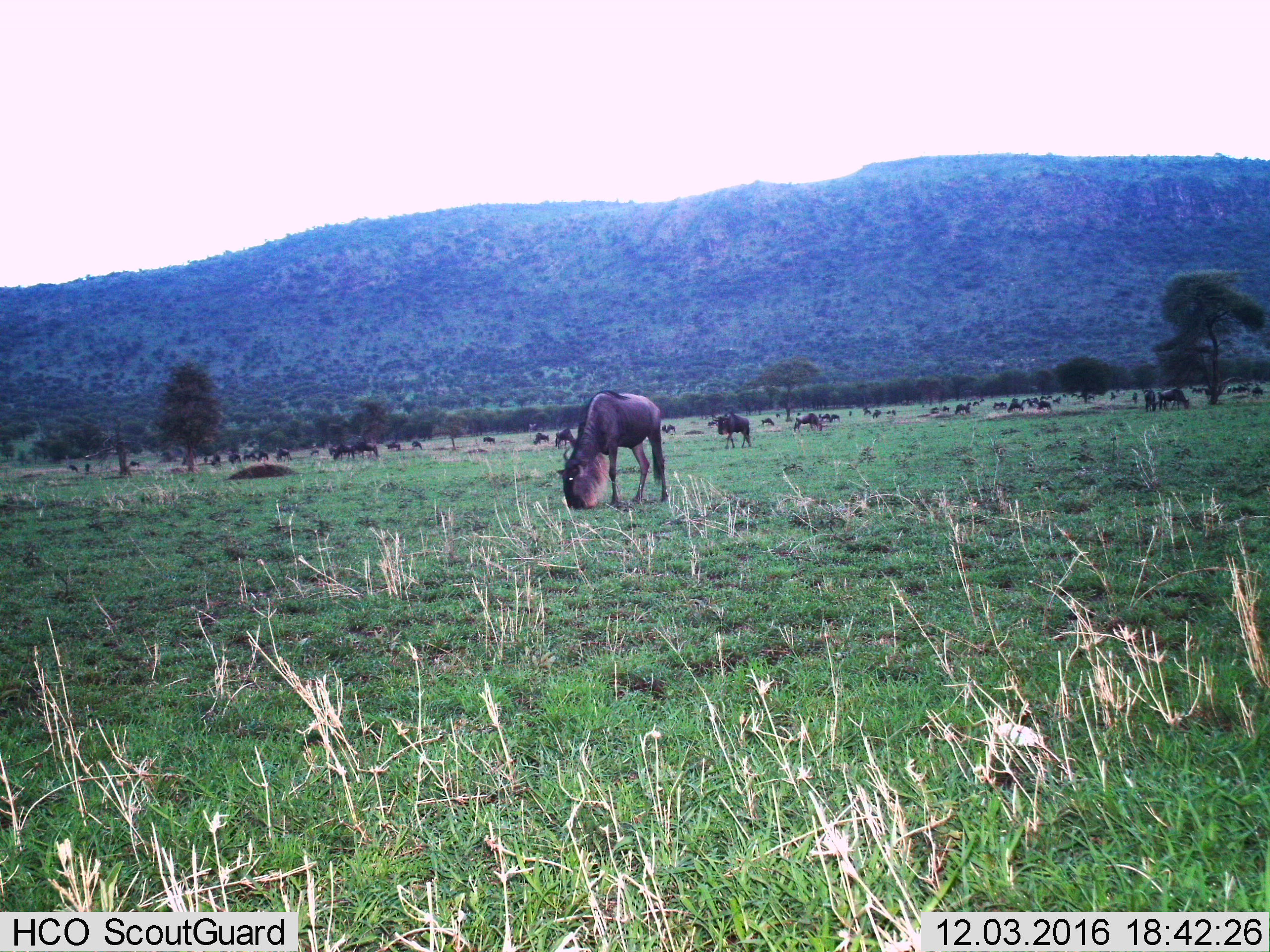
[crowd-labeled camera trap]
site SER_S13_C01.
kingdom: Animalia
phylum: Chordata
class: Mammalia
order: Artiodactyla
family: Bovidae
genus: Connochaetes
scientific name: Connochaetes taurinus taurinus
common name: blue wildebeest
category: wildebeestblue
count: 11-50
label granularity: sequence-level